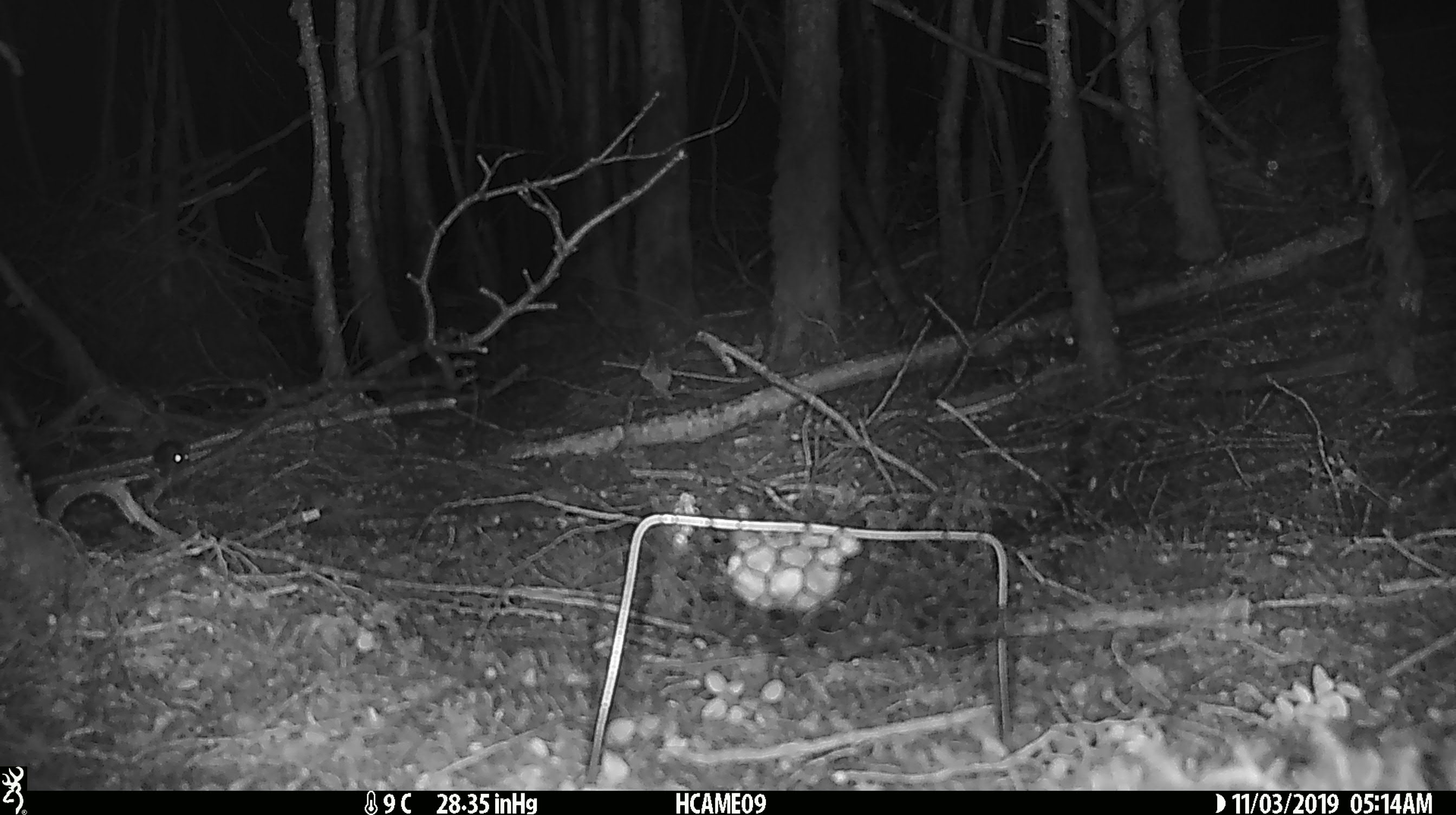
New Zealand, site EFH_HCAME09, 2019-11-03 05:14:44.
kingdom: Animalia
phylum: Chordata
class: Mammalia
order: Rodentia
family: Muridae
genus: Mus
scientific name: Mus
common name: mouse